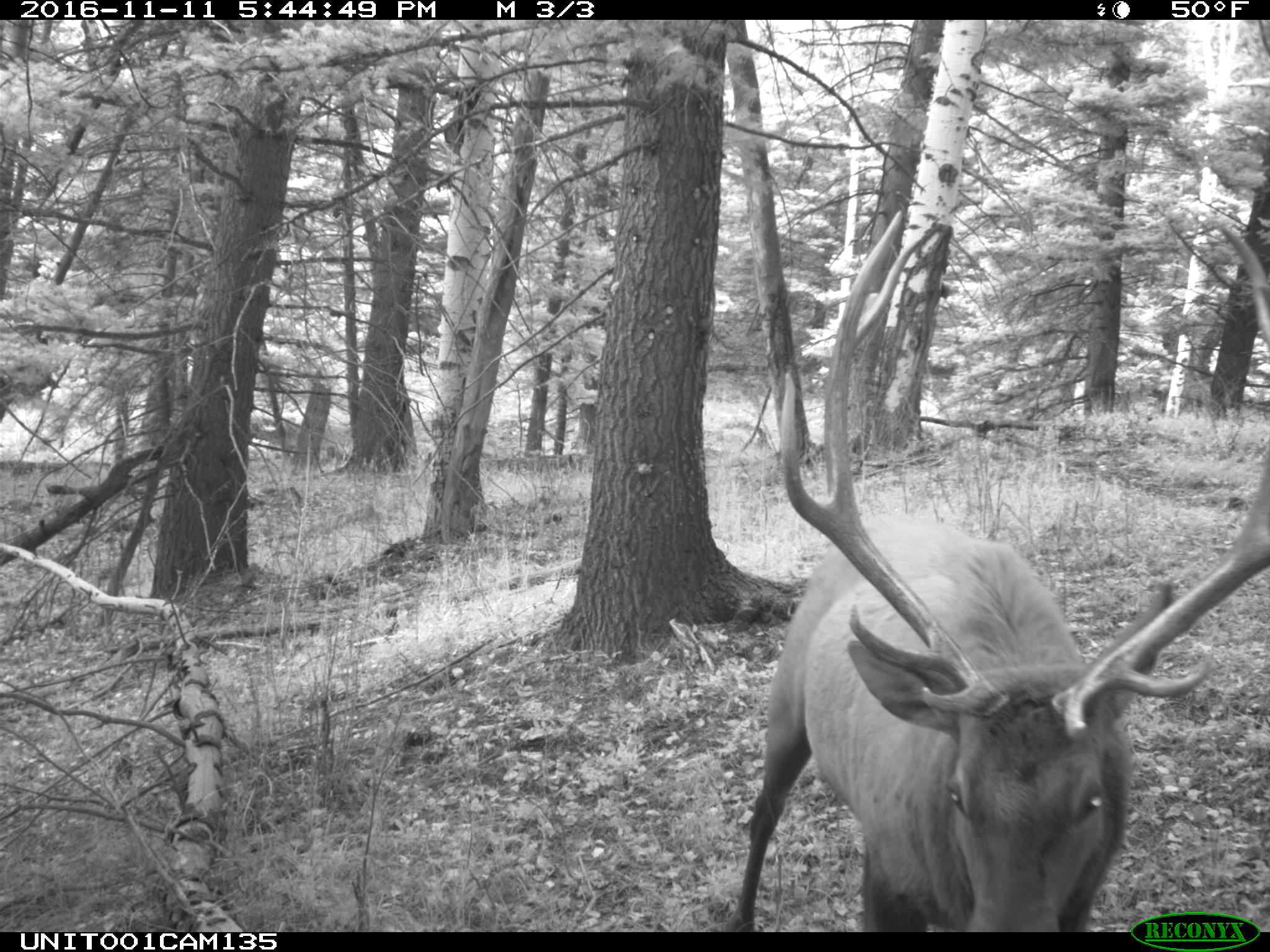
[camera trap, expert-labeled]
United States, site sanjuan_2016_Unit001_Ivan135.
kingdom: Animalia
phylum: Chordata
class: Mammalia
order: Artiodactyla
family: Cervidae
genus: Cervus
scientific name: Cervus elaphus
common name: red deer